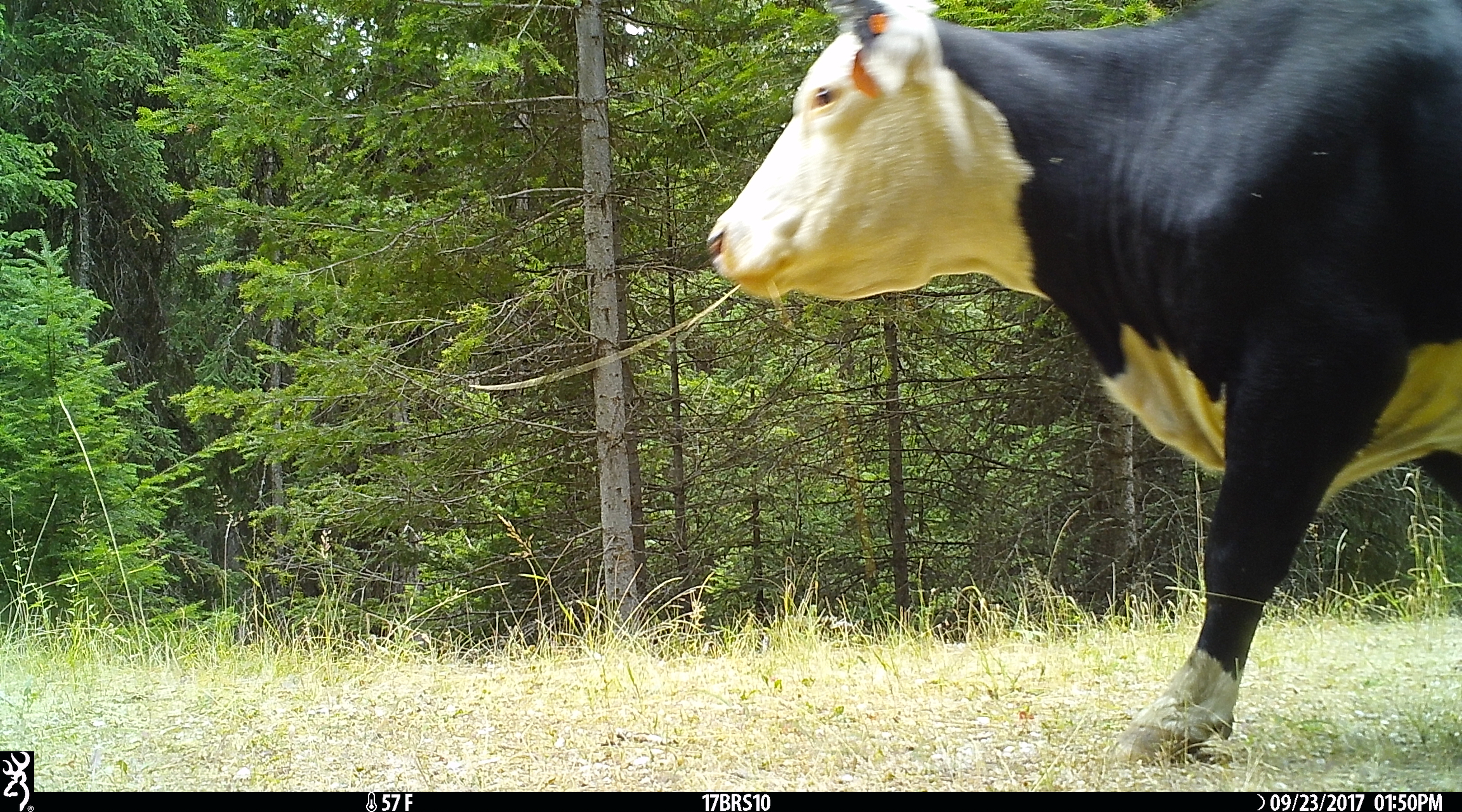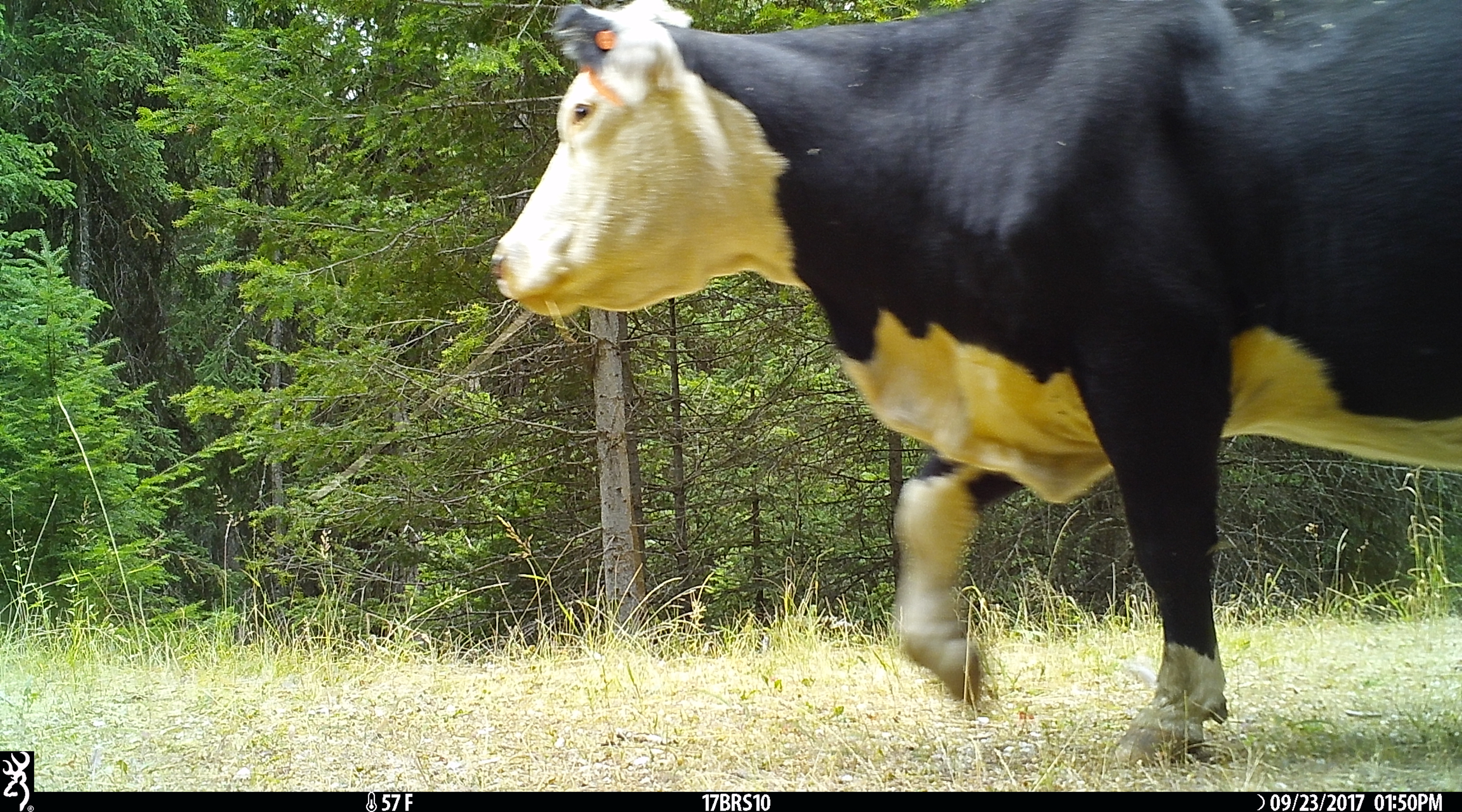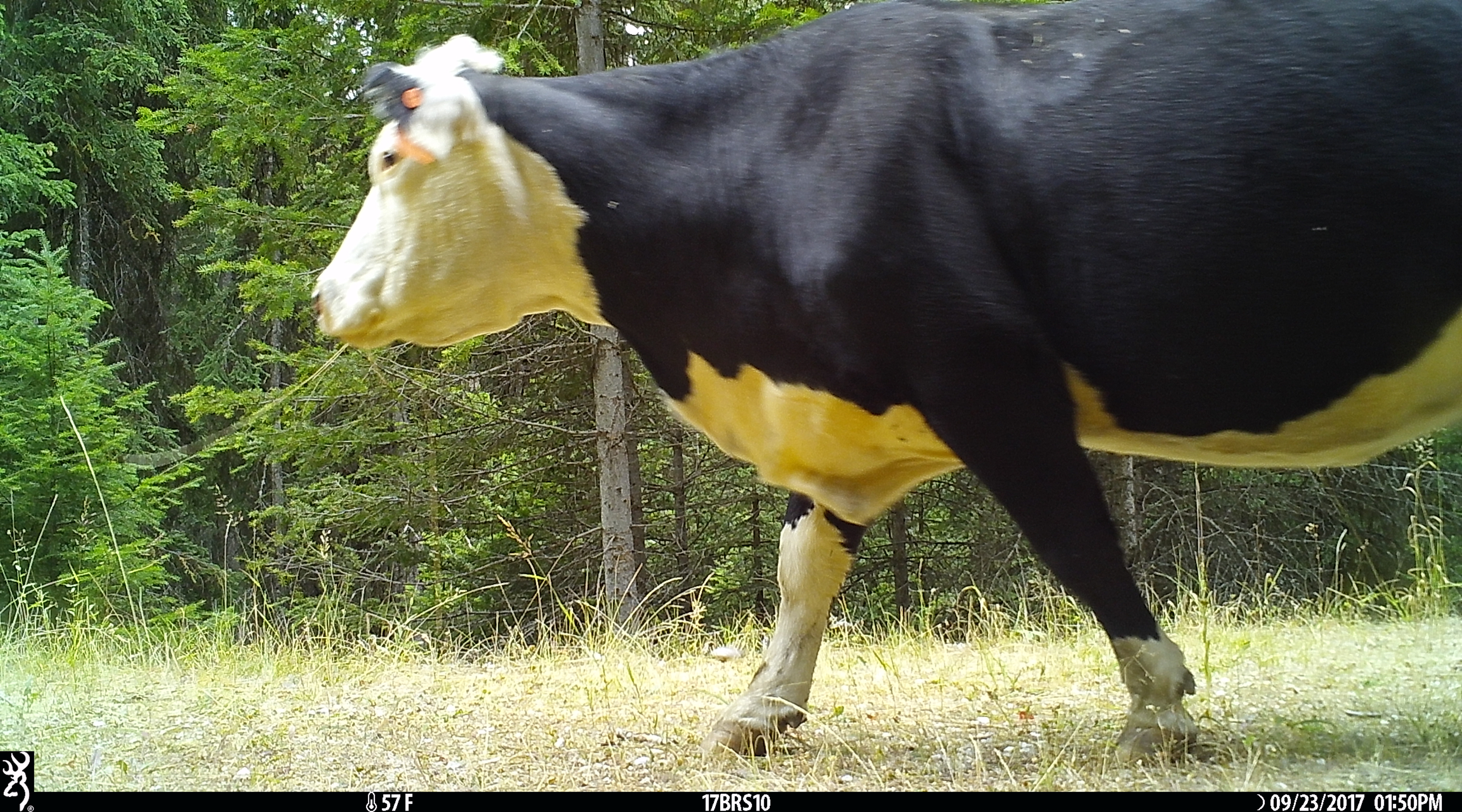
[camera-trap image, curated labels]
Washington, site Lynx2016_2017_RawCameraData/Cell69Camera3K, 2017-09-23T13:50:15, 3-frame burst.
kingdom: Animalia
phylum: Chordata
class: Mammalia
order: Artiodactyla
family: Bovidae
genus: Bos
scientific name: Bos taurus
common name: domestic cattle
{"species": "domestic cattle (Bos taurus)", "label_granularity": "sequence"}